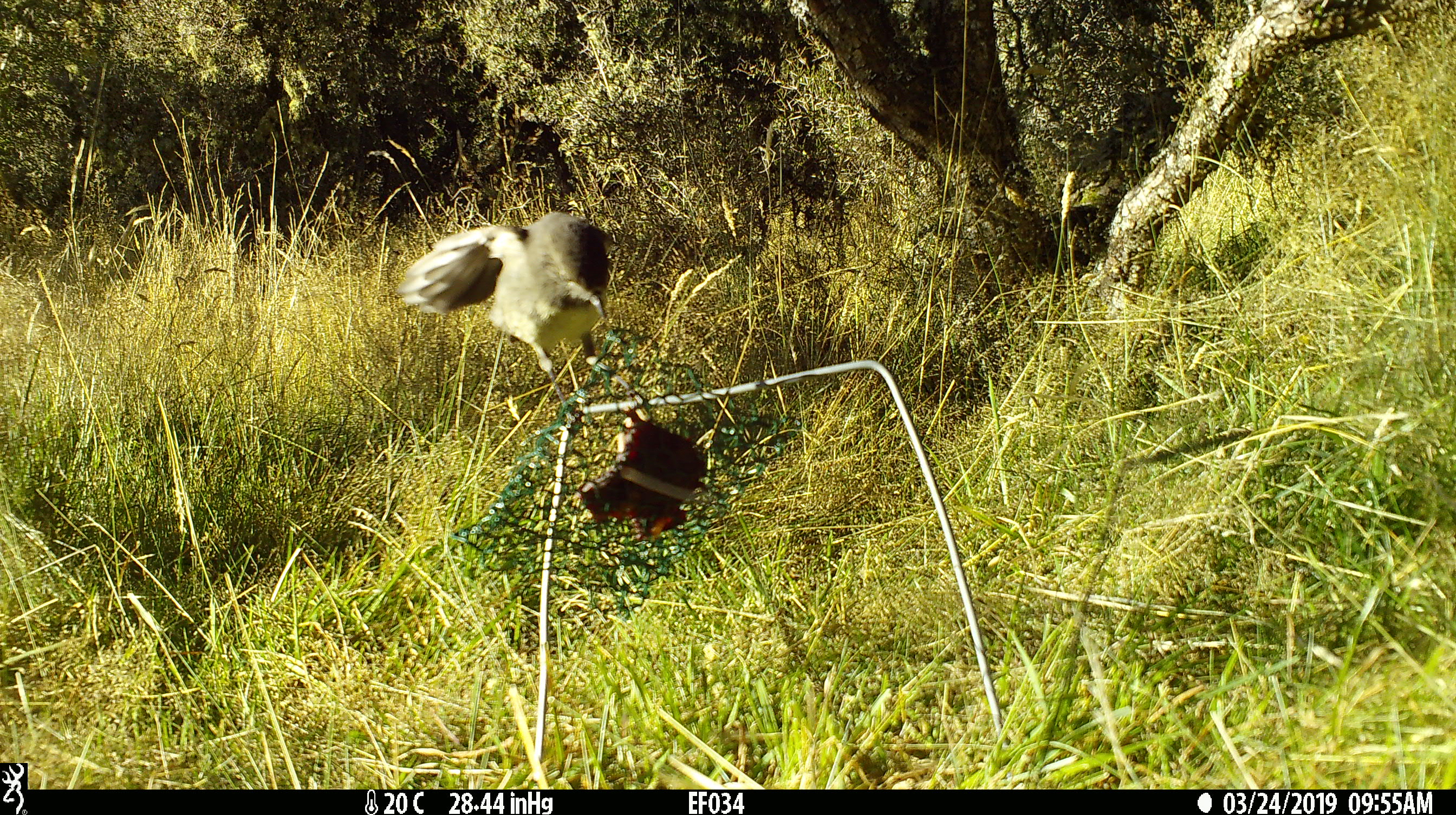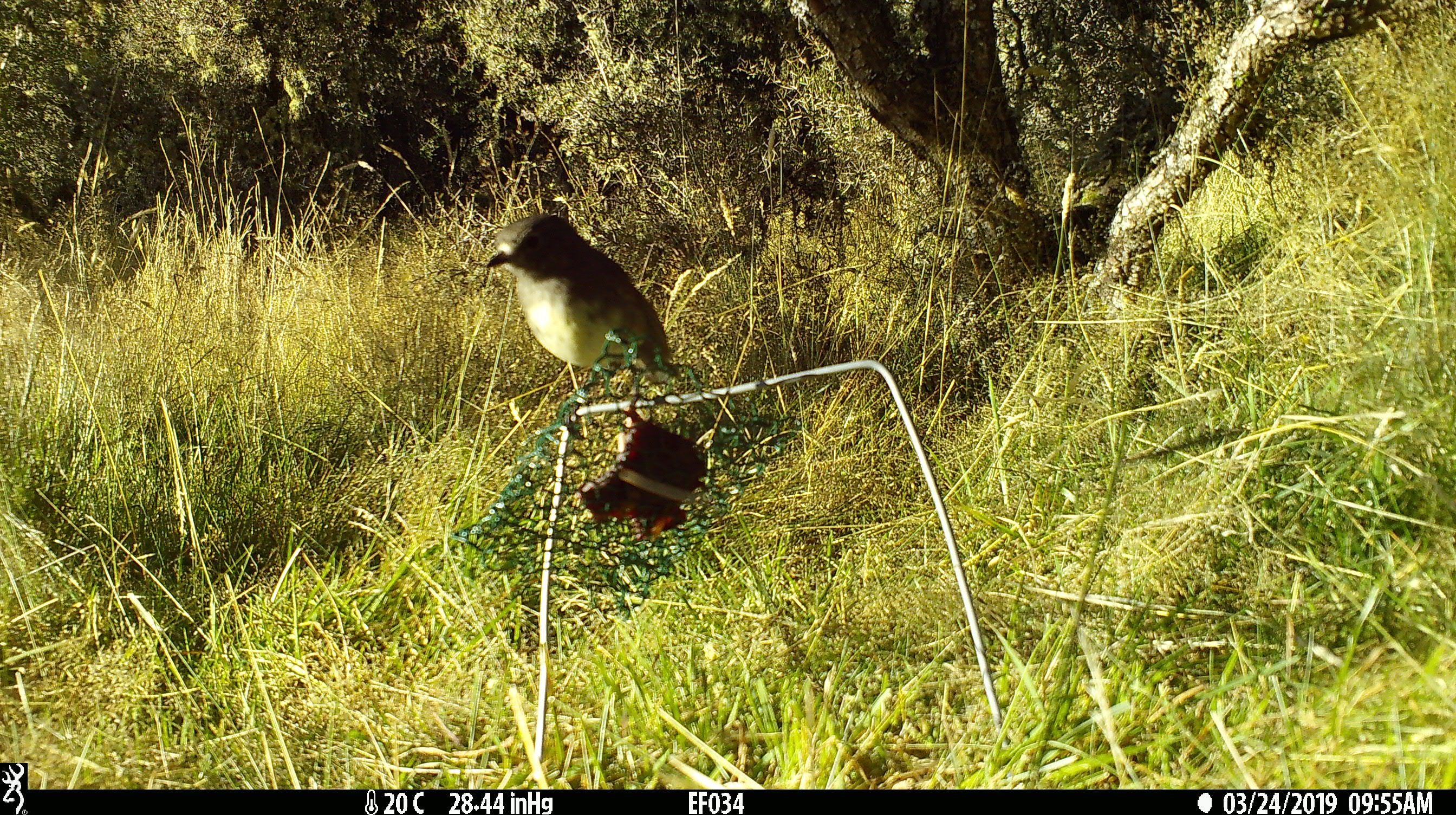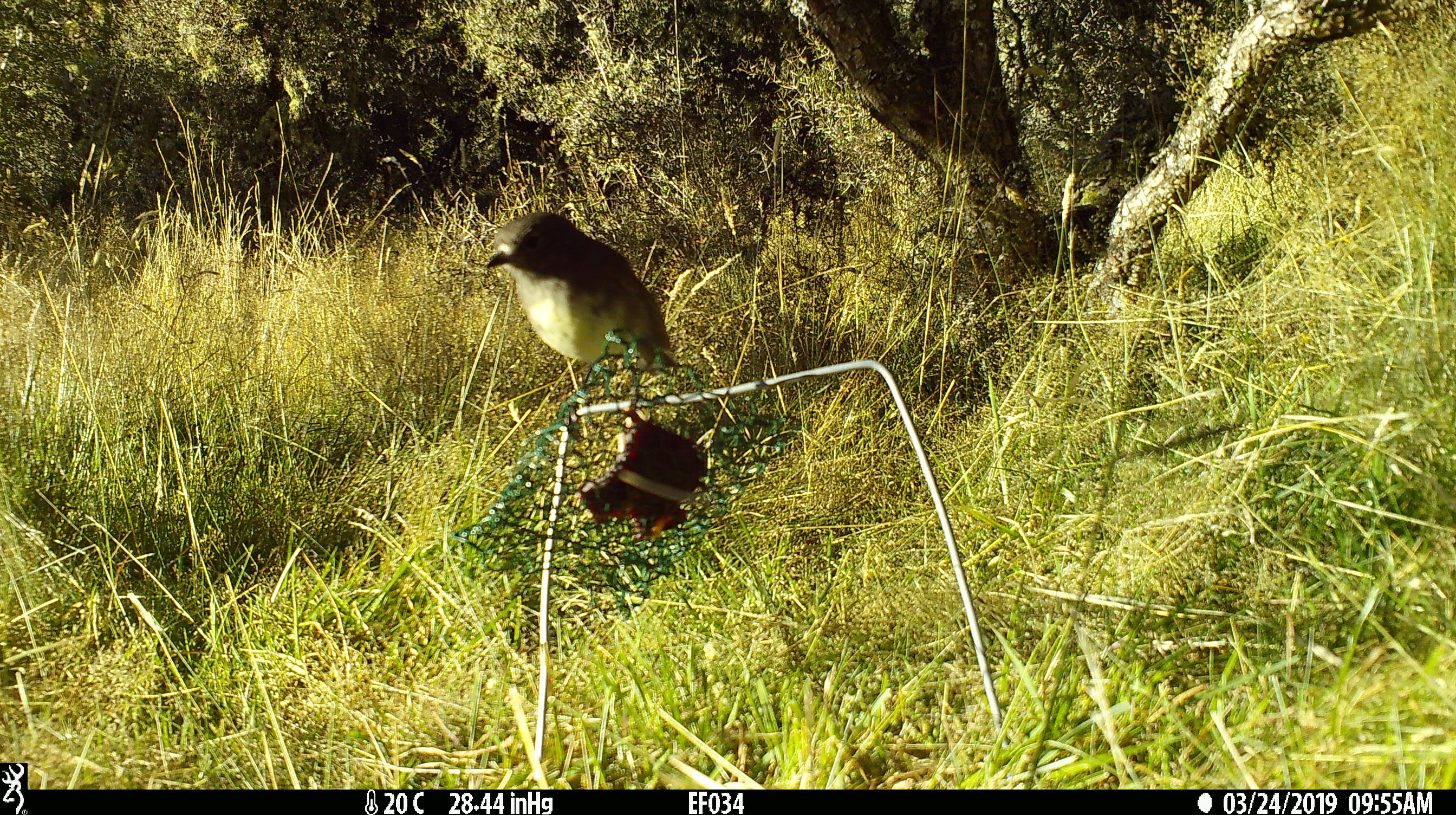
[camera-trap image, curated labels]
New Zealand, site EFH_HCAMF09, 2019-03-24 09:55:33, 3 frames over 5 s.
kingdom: Animalia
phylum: Chordata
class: Aves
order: Passeriformes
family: Petroicidae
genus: Petroica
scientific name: Petroica australis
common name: new zealand robin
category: robin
Robin (new zealand robin) (Petroica australis).